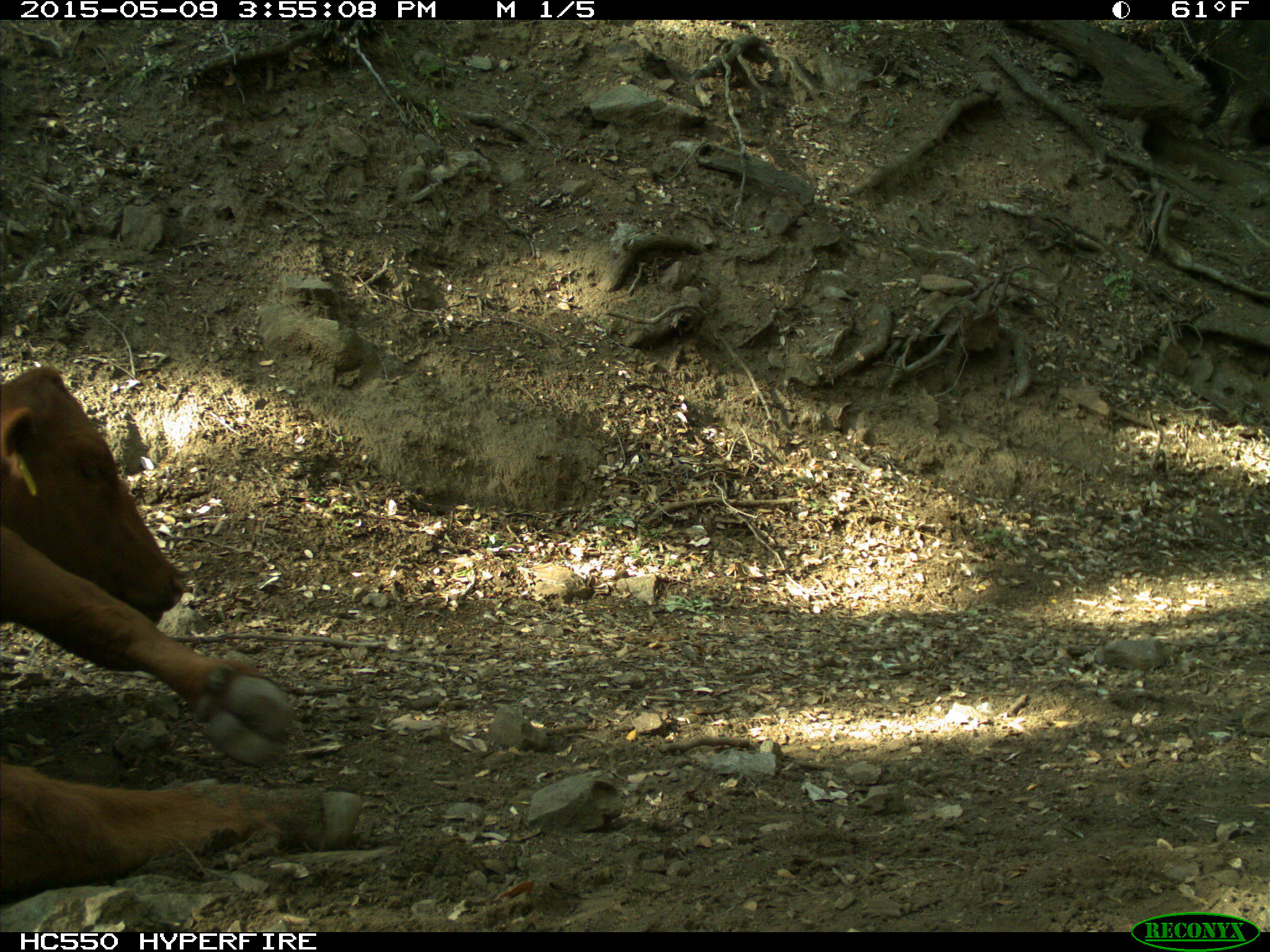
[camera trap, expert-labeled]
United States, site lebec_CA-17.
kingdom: Animalia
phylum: Chordata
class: Mammalia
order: Artiodactyla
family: Bovidae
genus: Bos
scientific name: Bos taurus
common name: domestic cow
Bos taurus (domestic cow).